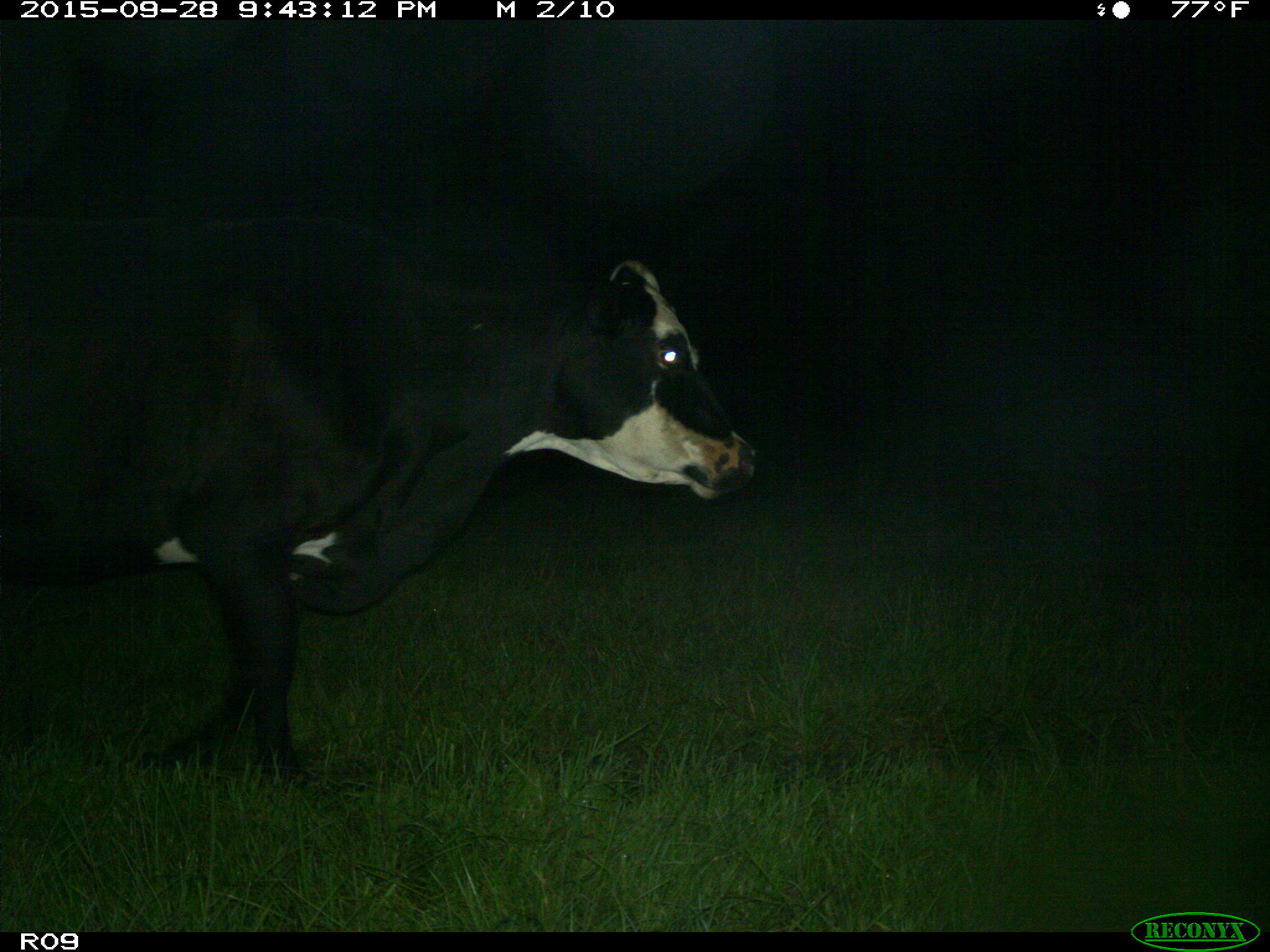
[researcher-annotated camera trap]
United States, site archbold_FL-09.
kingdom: Animalia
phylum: Chordata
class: Mammalia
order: Artiodactyla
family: Bovidae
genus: Bos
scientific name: Bos taurus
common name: domestic cow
Bos taurus (domestic cow).